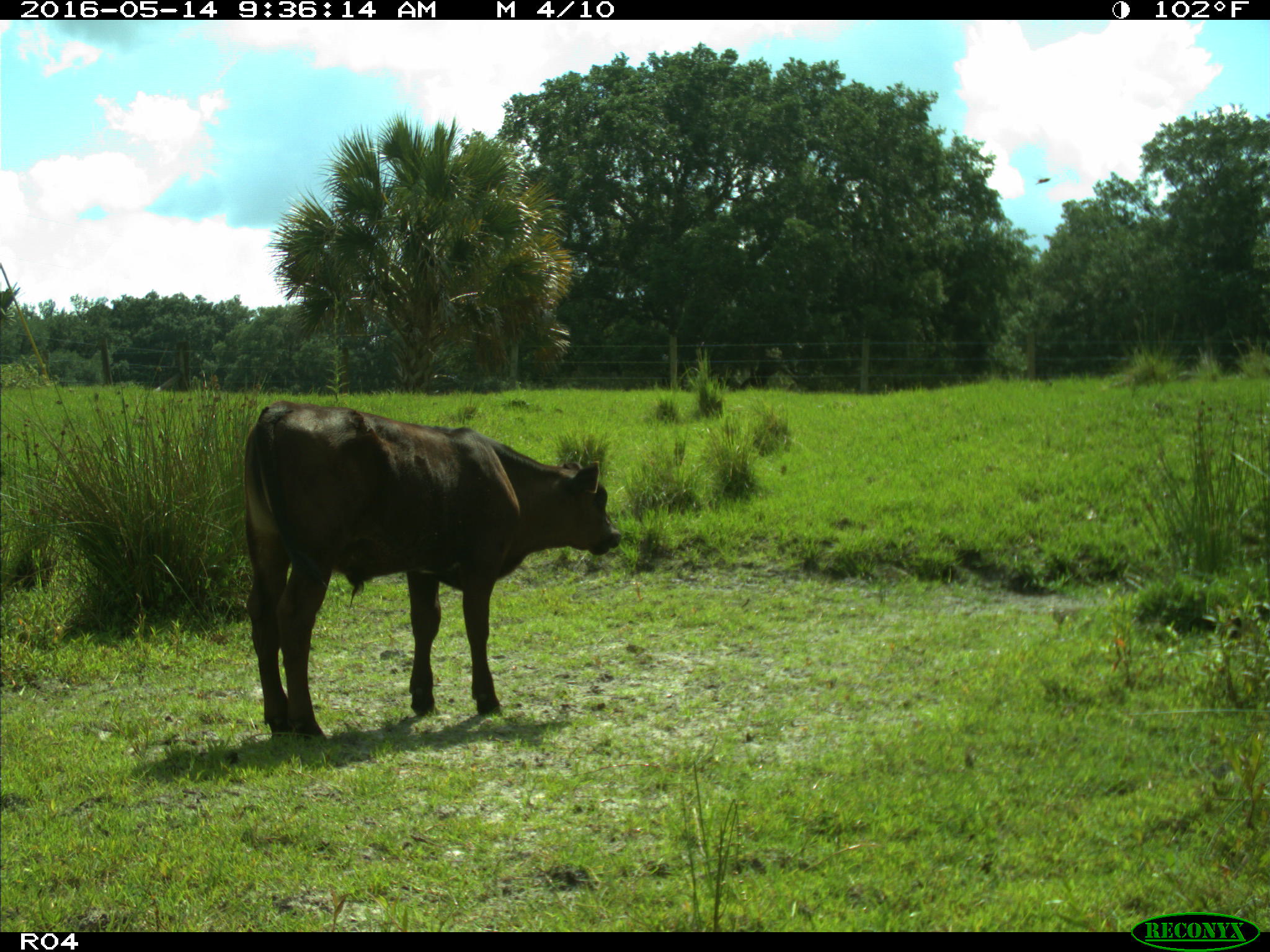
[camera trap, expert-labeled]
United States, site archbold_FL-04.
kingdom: Animalia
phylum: Chordata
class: Mammalia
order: Artiodactyla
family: Bovidae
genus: Bos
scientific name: Bos taurus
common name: domestic cow